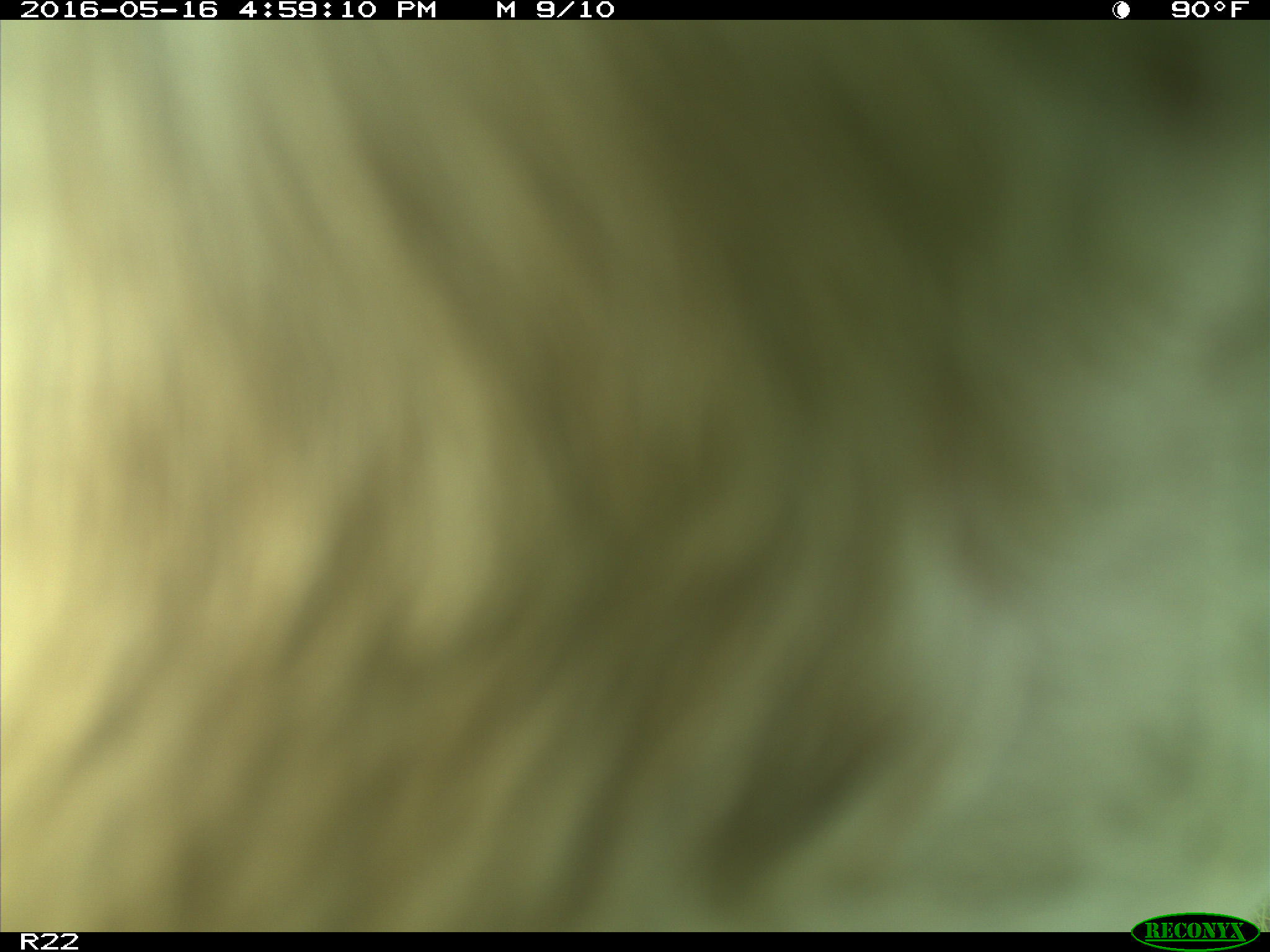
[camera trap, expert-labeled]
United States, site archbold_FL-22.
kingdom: Animalia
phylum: Chordata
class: Mammalia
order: Artiodactyla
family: Bovidae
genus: Bos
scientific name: Bos taurus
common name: domestic cow